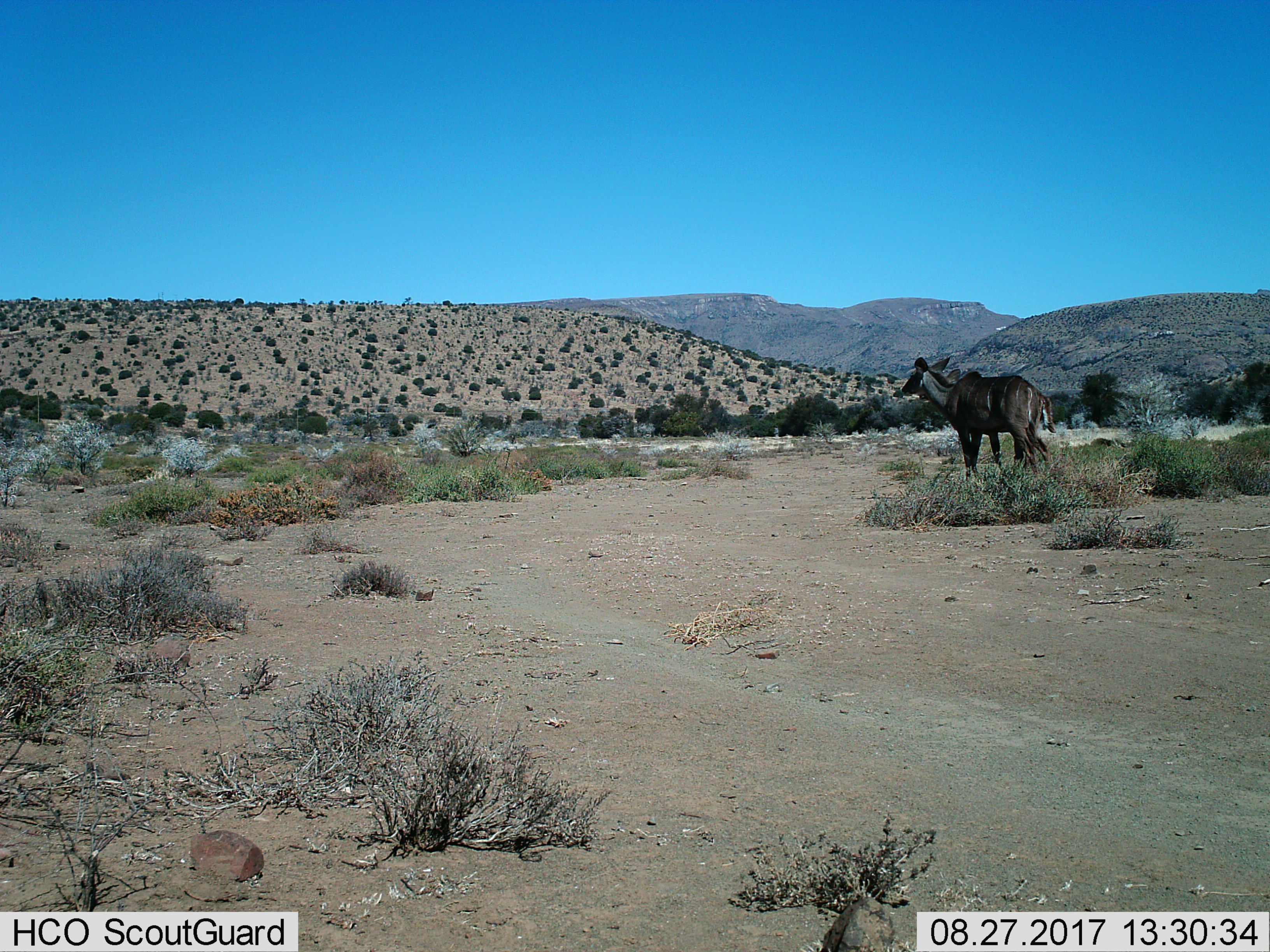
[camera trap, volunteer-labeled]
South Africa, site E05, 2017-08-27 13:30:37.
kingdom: Animalia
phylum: Chordata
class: Mammalia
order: Artiodactyla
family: Bovidae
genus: Tragelaphus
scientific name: Tragelaphus strepsiceros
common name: greater kudu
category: kudu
Kudu (greater kudu) (Tragelaphus strepsiceros), count 2. Behavior (volunteer vote fractions): standing 43%, resting 0%, moving 57%, interacting 14%. Young present (vote fraction): 14%. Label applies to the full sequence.